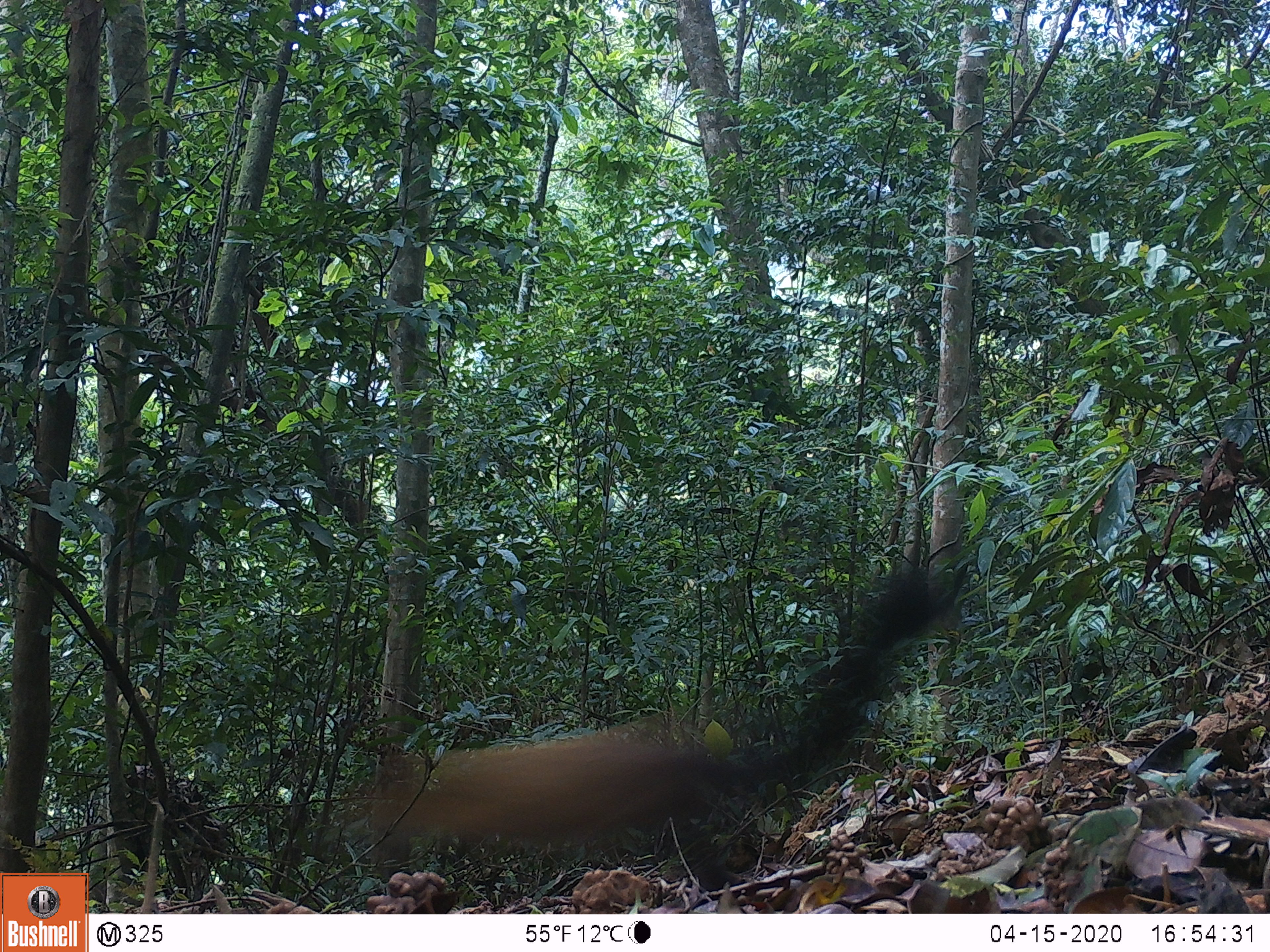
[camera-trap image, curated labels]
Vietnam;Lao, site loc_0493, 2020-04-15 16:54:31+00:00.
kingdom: Animalia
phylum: Chordata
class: Mammalia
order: Carnivora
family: Mustelidae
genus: Martes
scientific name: Martes flavigula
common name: yellow-throated marten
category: yellow throated marten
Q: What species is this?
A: Yellow throated marten (yellow-throated marten) (Martes flavigula).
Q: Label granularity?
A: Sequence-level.